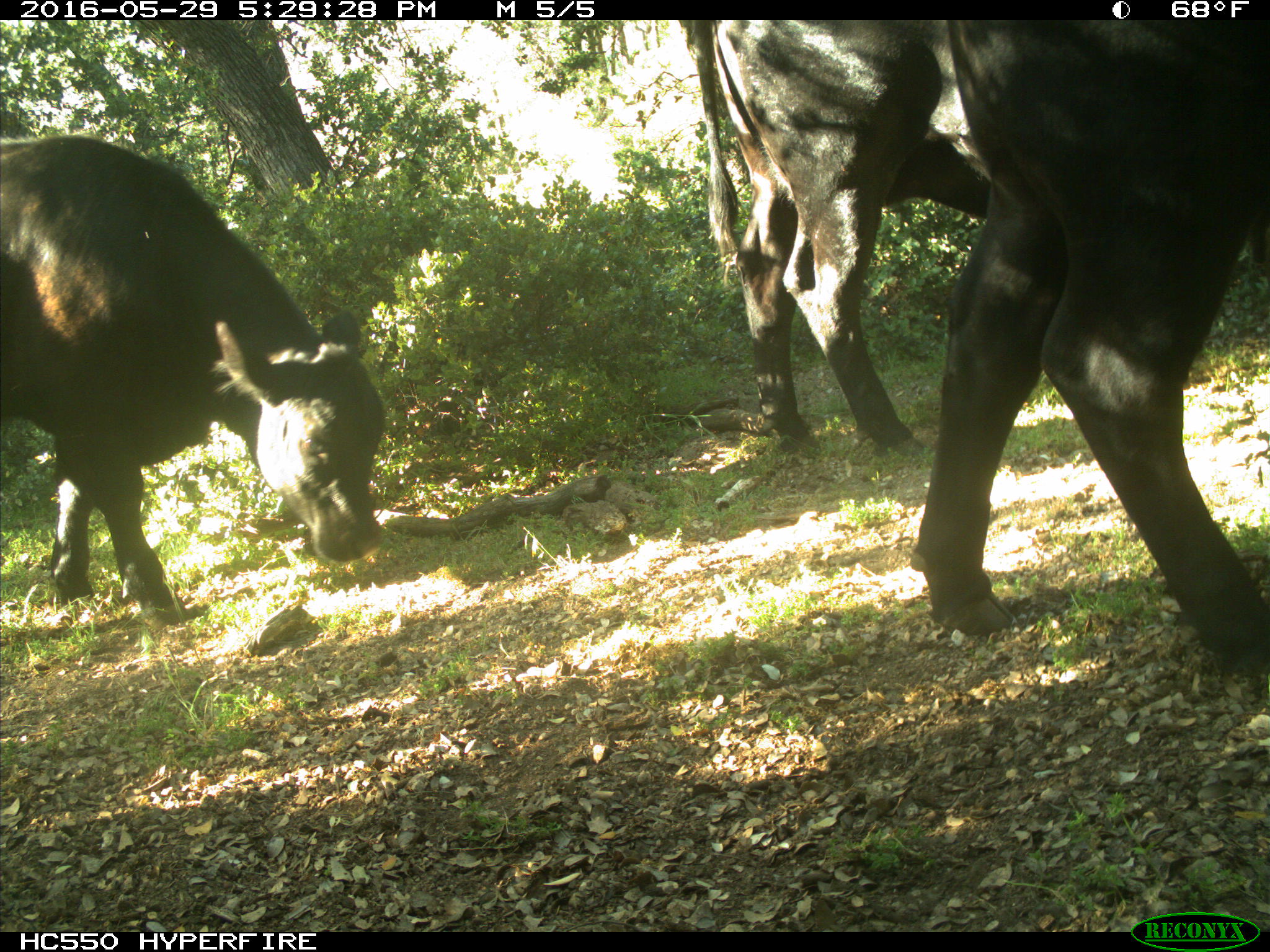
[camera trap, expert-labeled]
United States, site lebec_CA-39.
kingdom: Animalia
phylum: Chordata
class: Mammalia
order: Artiodactyla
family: Bovidae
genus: Bos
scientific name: Bos taurus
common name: domestic cow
Bos taurus (domestic cow).